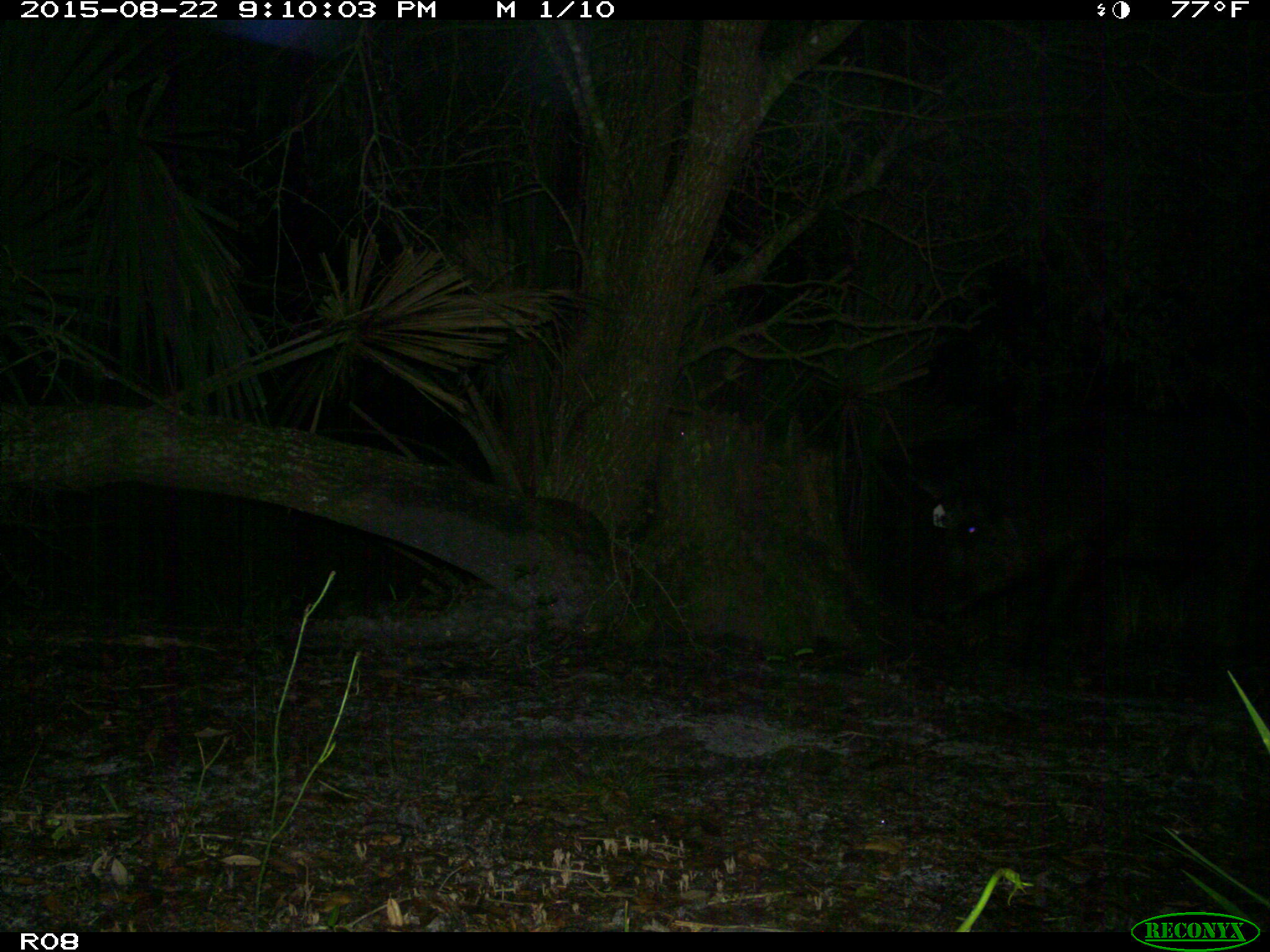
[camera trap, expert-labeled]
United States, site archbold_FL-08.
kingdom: Animalia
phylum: Chordata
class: Mammalia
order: Artiodactyla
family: Suidae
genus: Sus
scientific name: Sus scrofa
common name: wild boar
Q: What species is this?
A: Sus scrofa (wild boar).